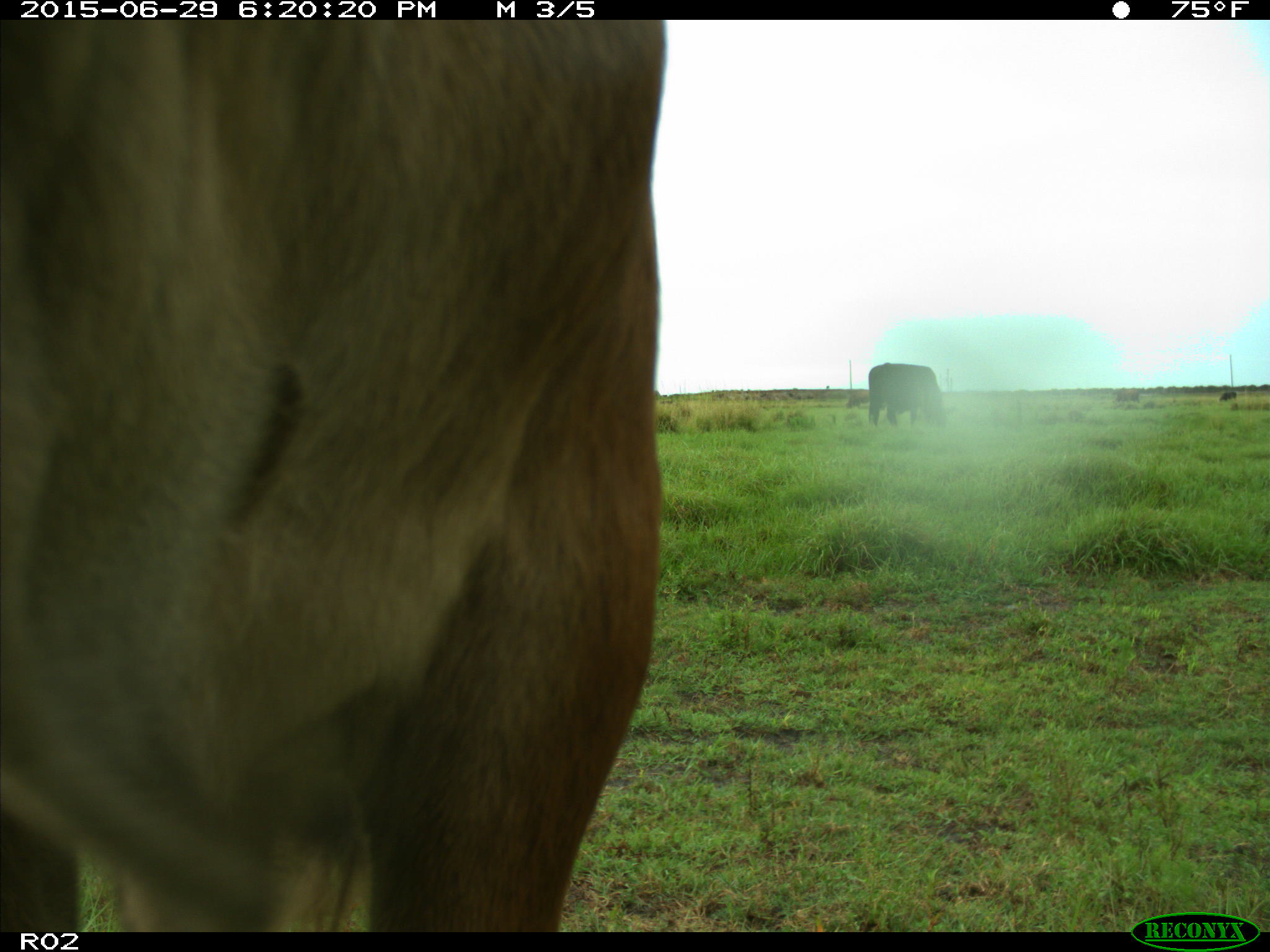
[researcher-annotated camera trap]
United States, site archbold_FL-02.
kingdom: Animalia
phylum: Chordata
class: Mammalia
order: Artiodactyla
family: Bovidae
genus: Bos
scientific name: Bos taurus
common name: domestic cow